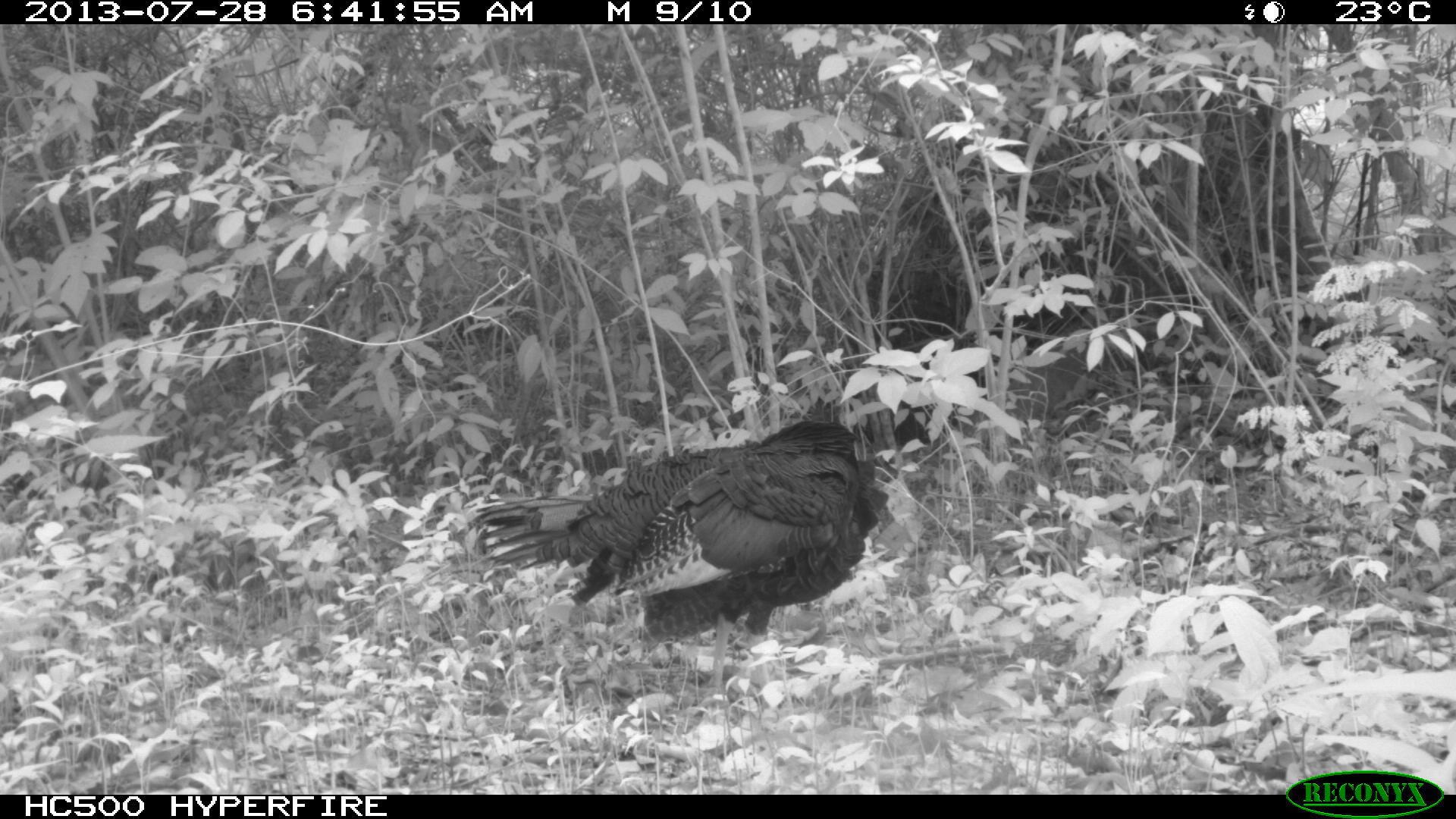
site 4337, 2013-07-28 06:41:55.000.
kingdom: Animalia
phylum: Chordata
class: Aves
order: Galliformes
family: Phasianidae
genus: Meleagris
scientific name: Meleagris ocellata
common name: ocellated turkey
Meleagris ocellata (ocellated turkey), count 1.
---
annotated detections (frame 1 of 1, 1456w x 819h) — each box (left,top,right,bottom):
meleagris ocellata: (463,418,883,701)